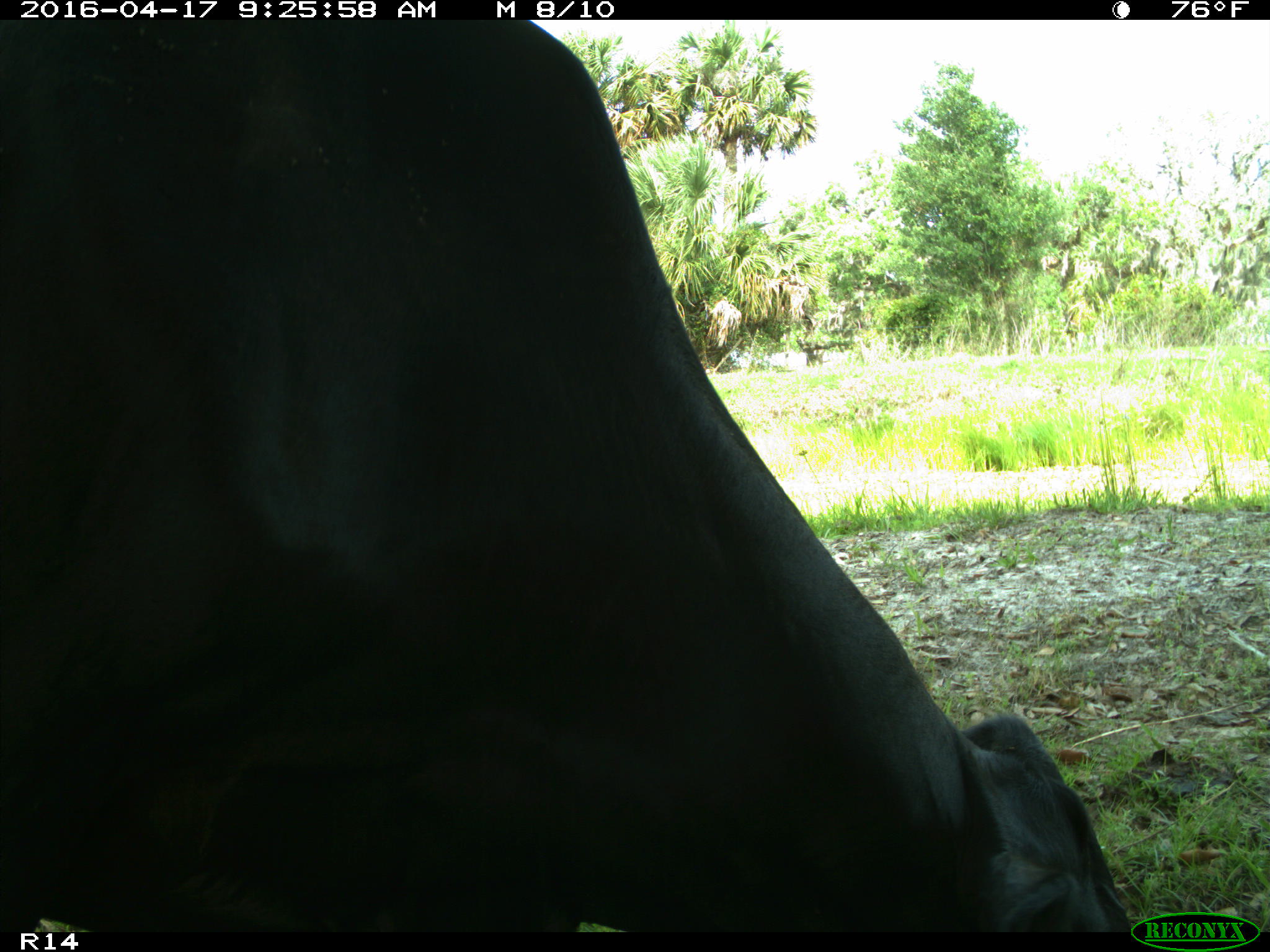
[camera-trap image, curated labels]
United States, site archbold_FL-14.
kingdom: Animalia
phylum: Chordata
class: Mammalia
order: Artiodactyla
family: Bovidae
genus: Bos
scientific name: Bos taurus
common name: domestic cow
Bos taurus (domestic cow).